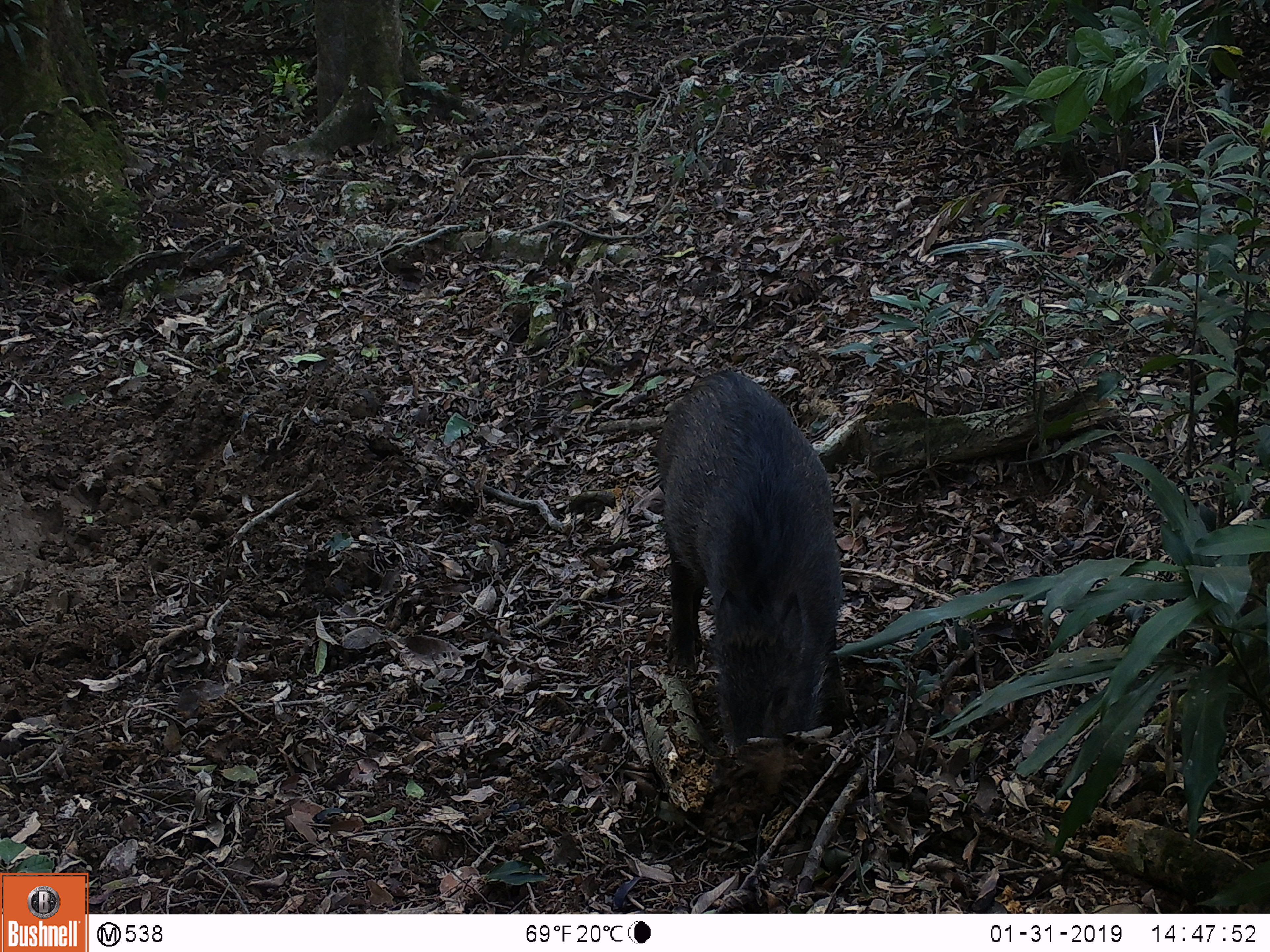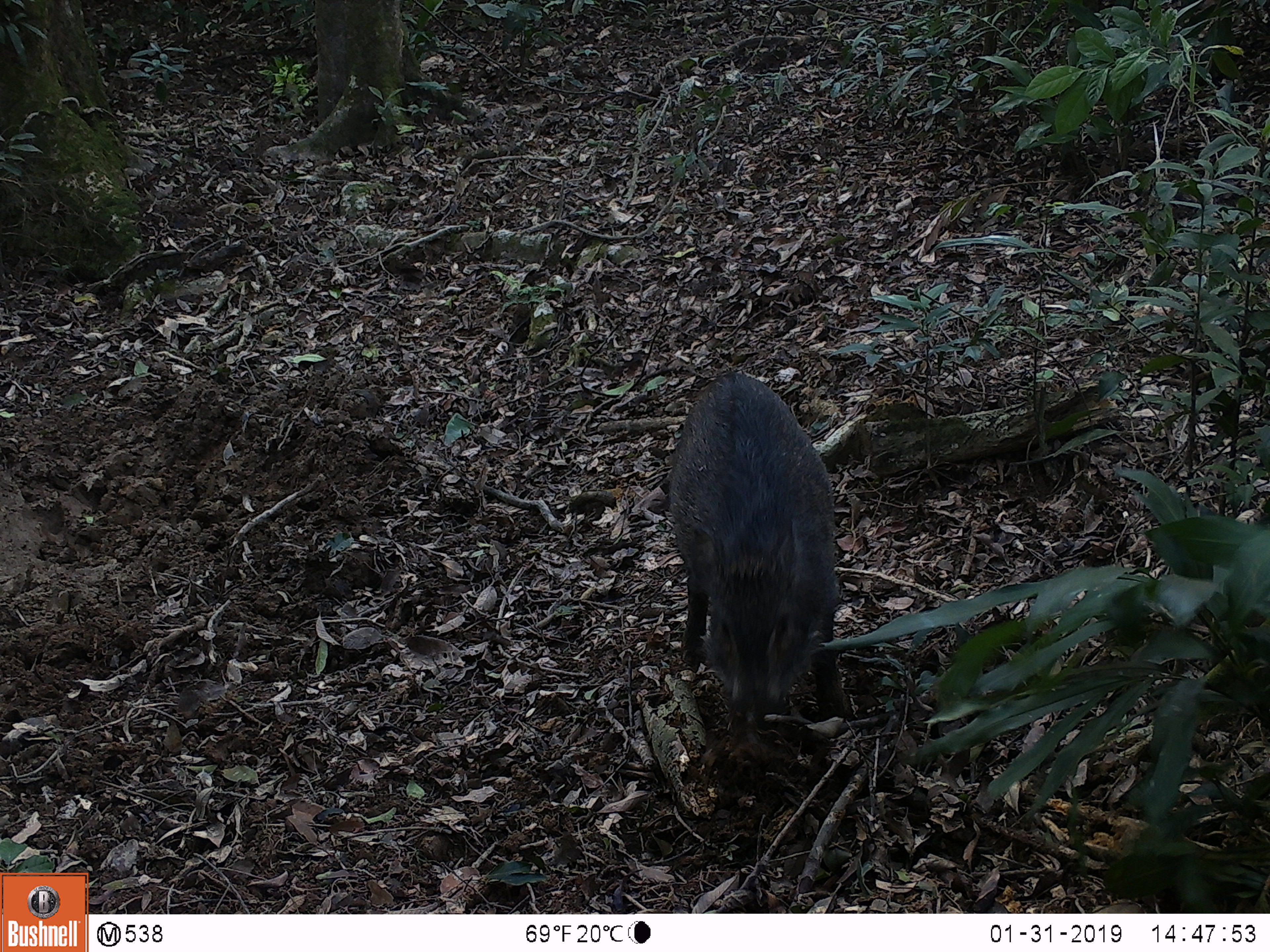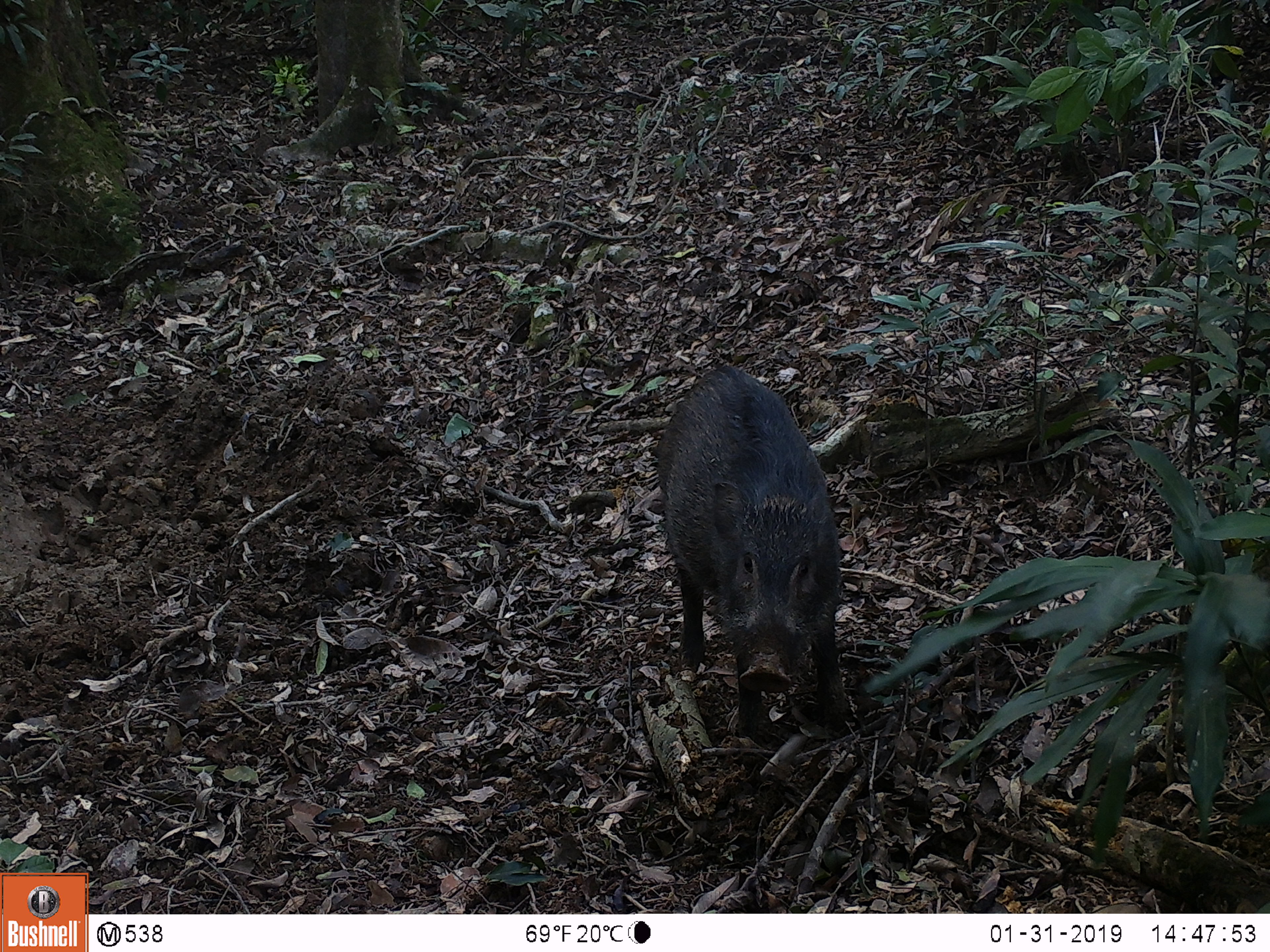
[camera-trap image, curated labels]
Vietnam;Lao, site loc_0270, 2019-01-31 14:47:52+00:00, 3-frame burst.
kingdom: Animalia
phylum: Chordata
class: Mammalia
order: Artiodactyla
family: Suidae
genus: Sus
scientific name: Sus scrofa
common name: eurasian wild pig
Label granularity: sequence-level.